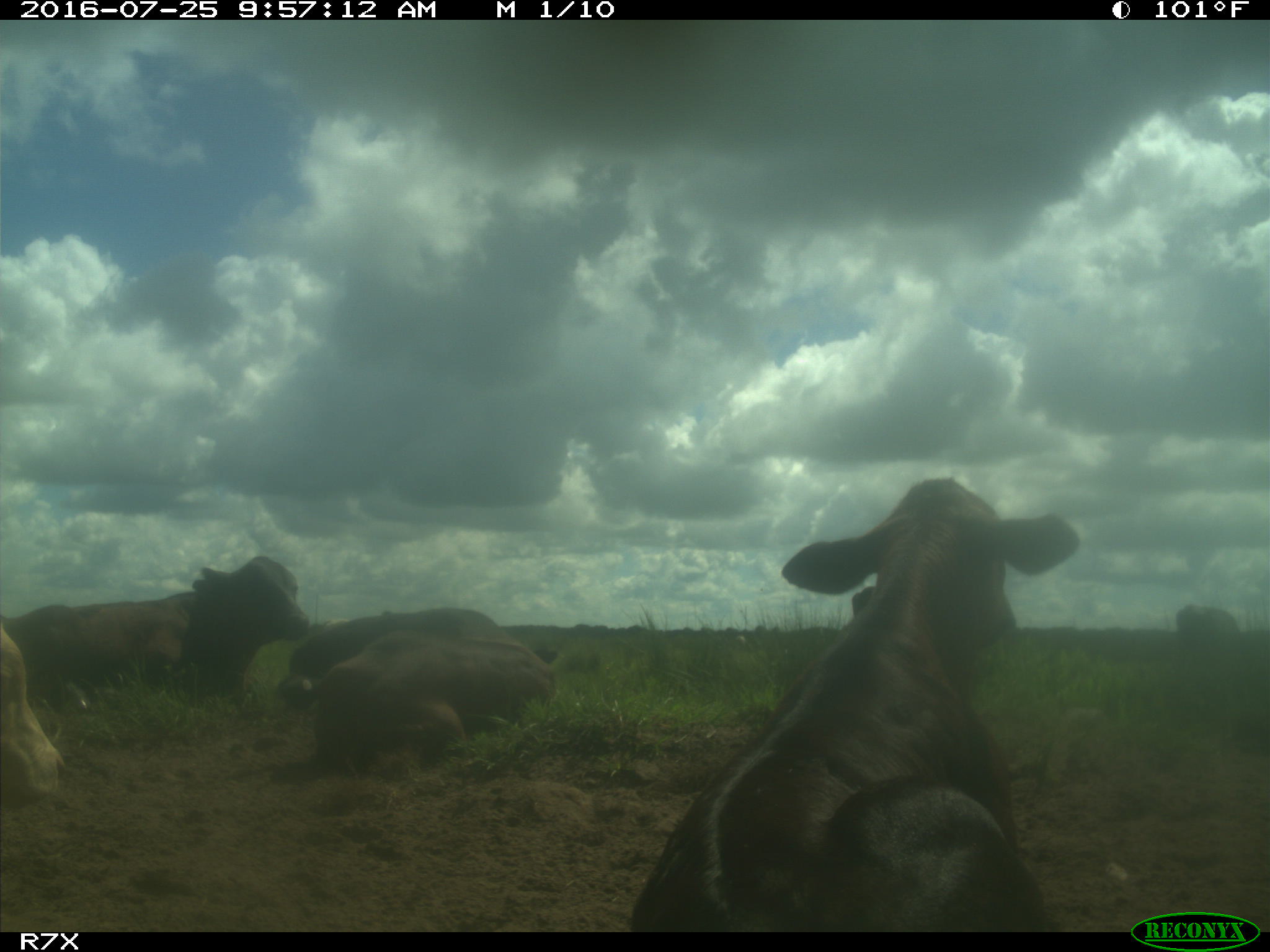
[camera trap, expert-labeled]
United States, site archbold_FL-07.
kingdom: Animalia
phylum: Chordata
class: Mammalia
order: Artiodactyla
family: Bovidae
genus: Bos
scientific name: Bos taurus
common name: domestic cow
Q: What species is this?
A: Bos taurus (domestic cow).